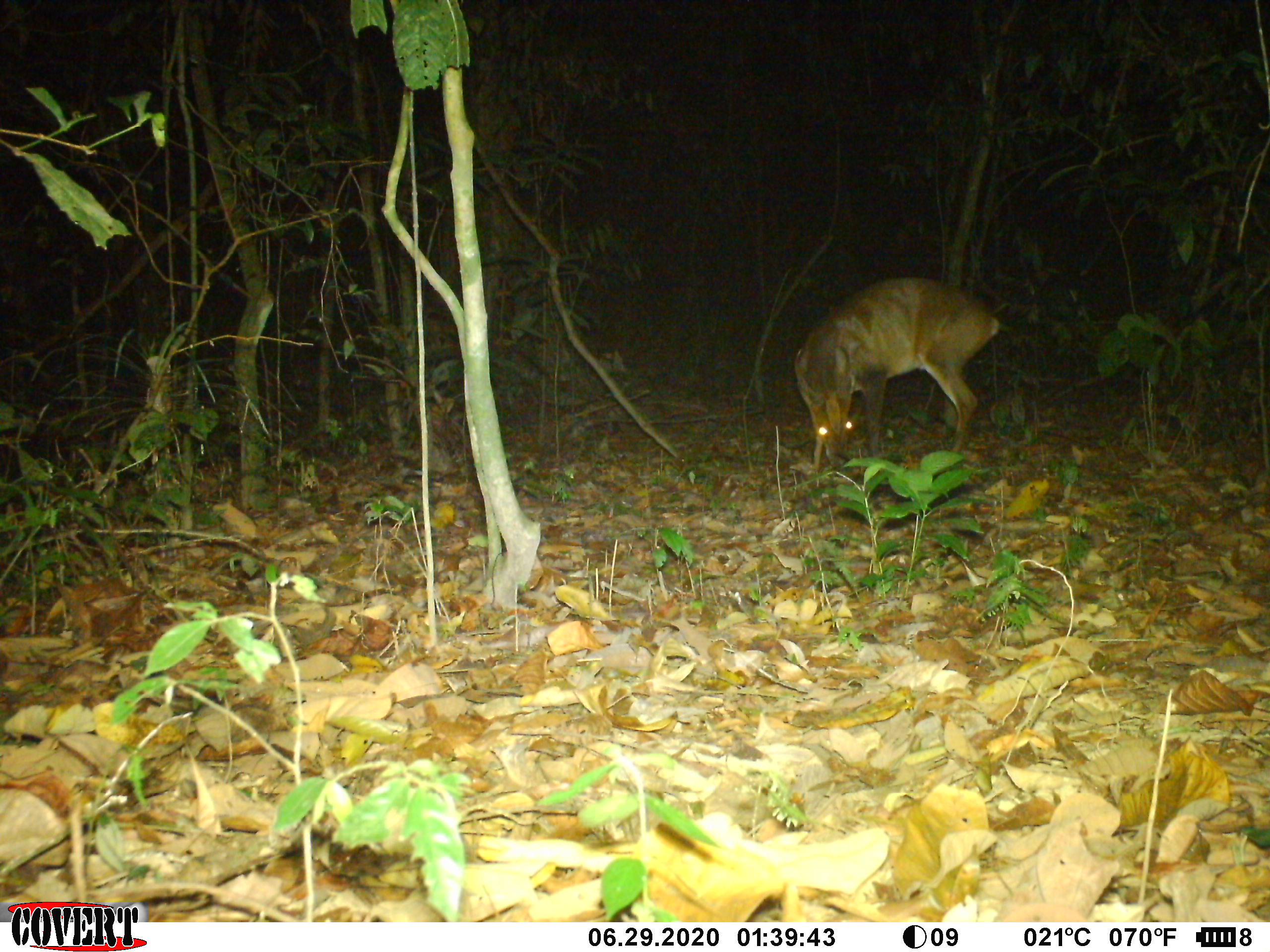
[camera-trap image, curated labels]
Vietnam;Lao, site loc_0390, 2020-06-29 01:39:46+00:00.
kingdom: Animalia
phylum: Chordata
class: Mammalia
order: Artiodactyla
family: Cervidae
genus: Muntiacus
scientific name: Muntiacus vuquangensis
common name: large-antlered muntjac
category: large antlered muntjac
Large antlered muntjac (large-antlered muntjac) (Muntiacus vuquangensis). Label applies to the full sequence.